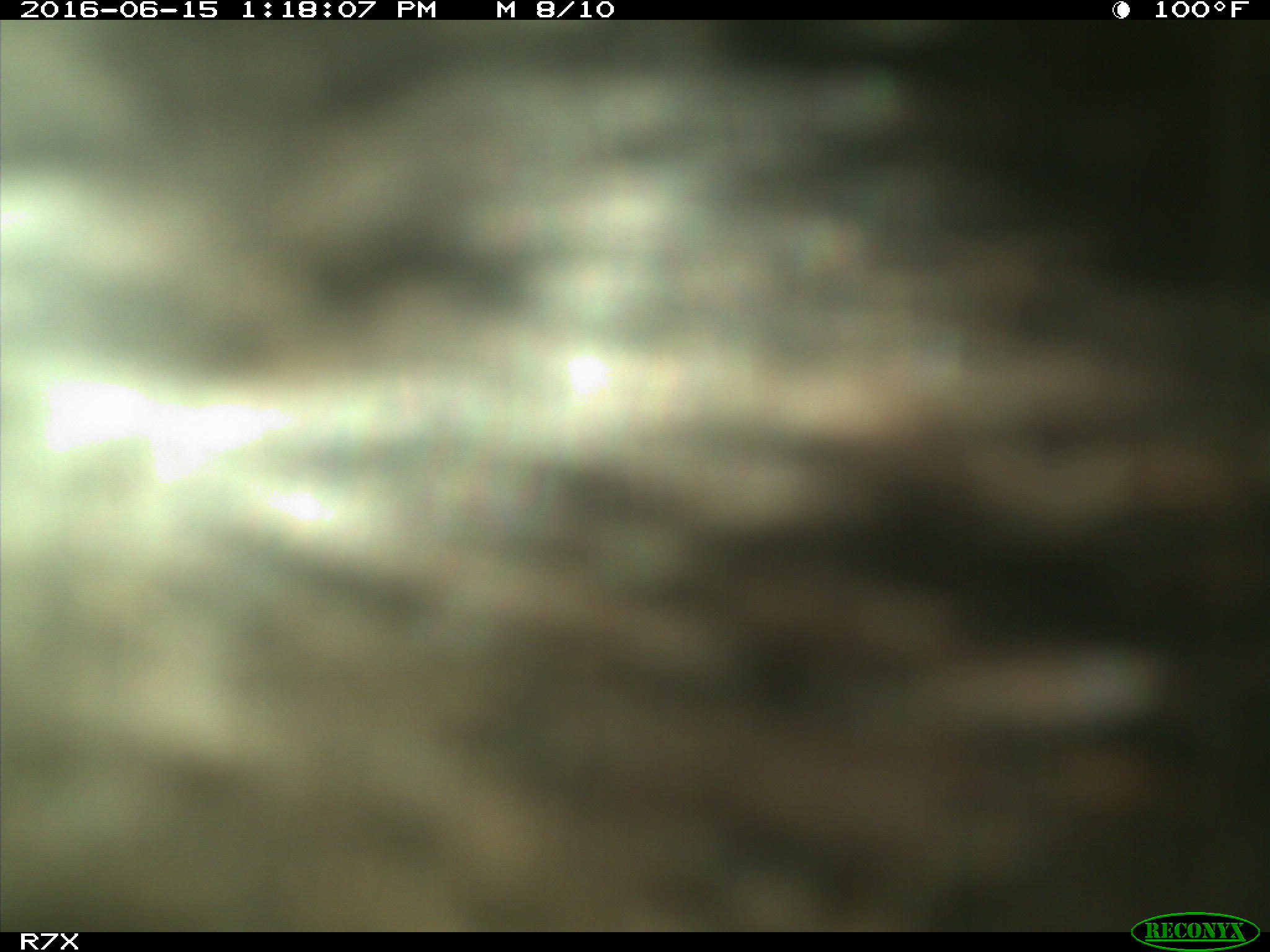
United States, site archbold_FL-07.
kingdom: Animalia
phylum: Chordata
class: Mammalia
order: Artiodactyla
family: Bovidae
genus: Bos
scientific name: Bos taurus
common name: domestic cow